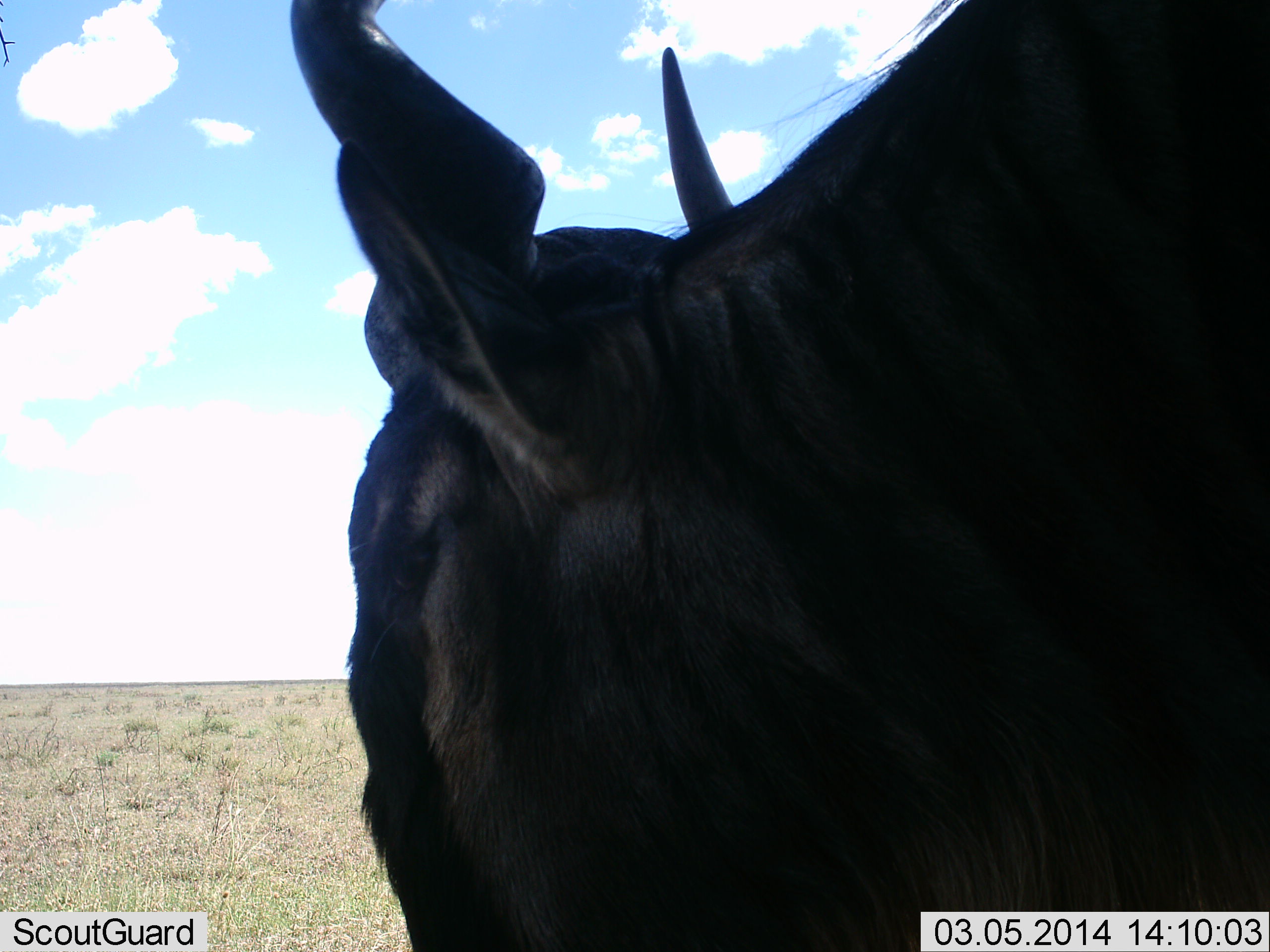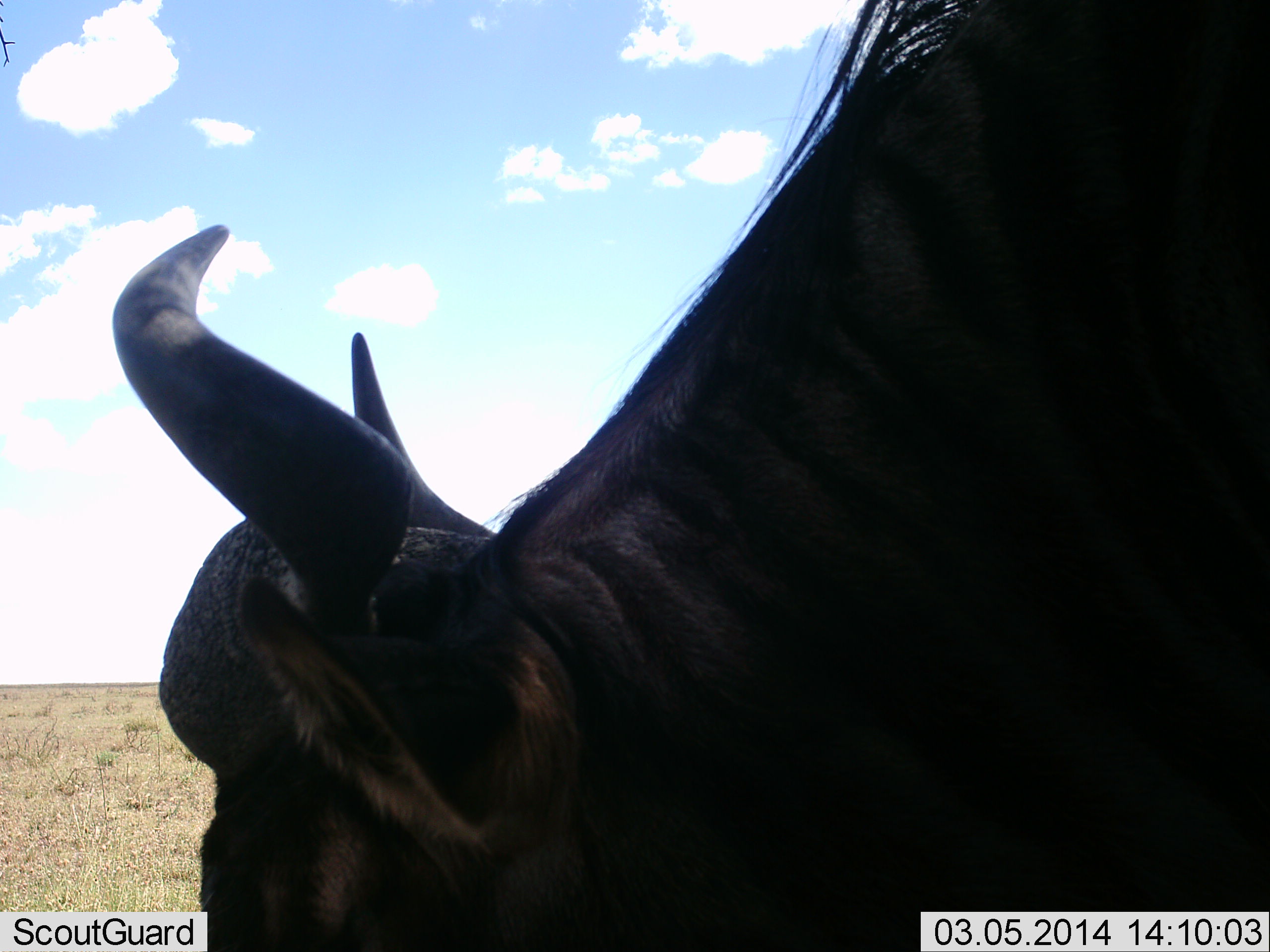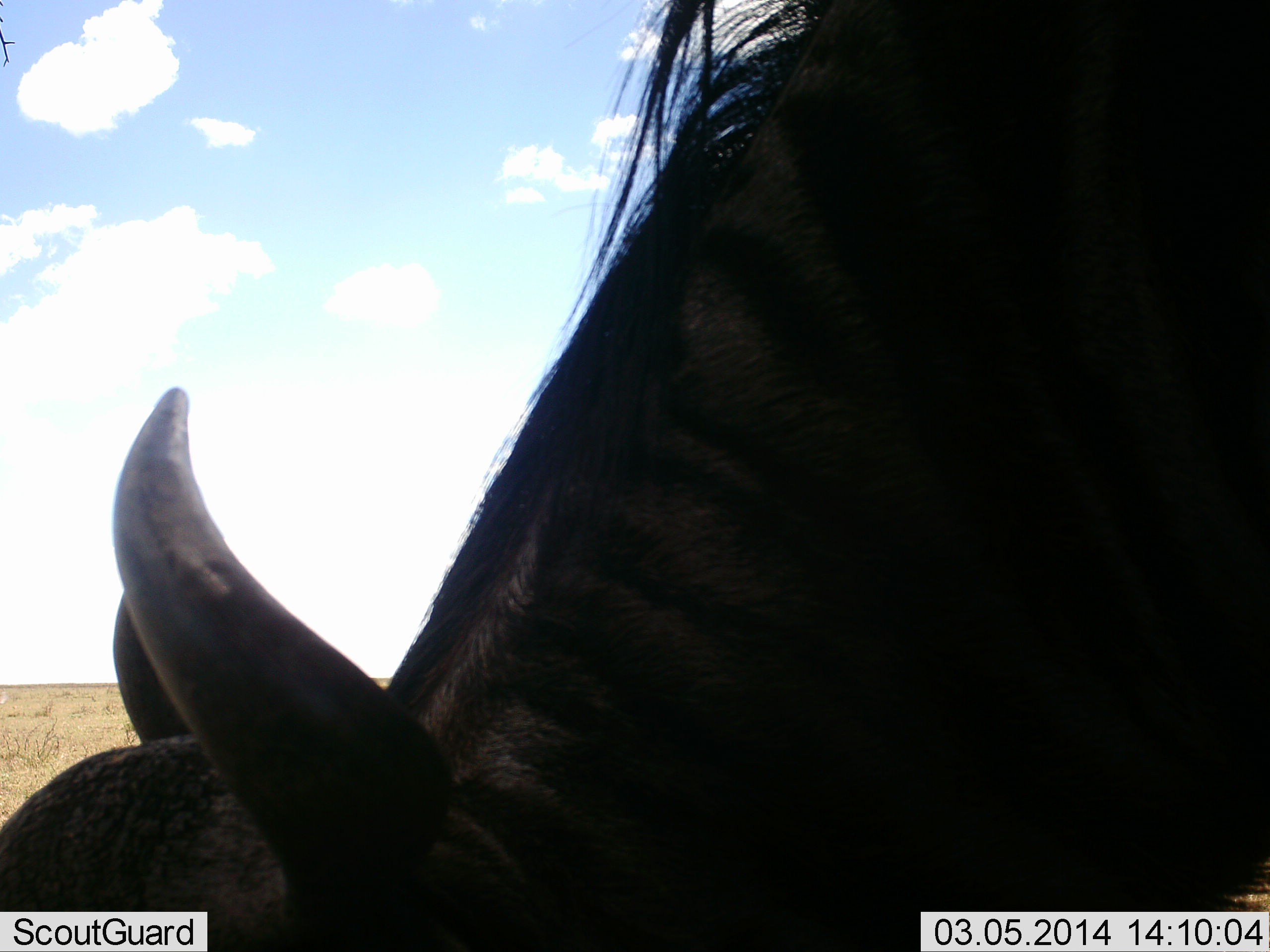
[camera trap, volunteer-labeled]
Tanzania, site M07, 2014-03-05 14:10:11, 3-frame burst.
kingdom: Animalia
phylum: Chordata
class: Mammalia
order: Artiodactyla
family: Bovidae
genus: Connochaetes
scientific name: Connochaetes taurinus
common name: blue wildebeest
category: wildebeest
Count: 1.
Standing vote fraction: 40%.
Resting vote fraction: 0%.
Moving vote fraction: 20%.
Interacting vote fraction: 0%.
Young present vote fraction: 0%.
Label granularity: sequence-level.